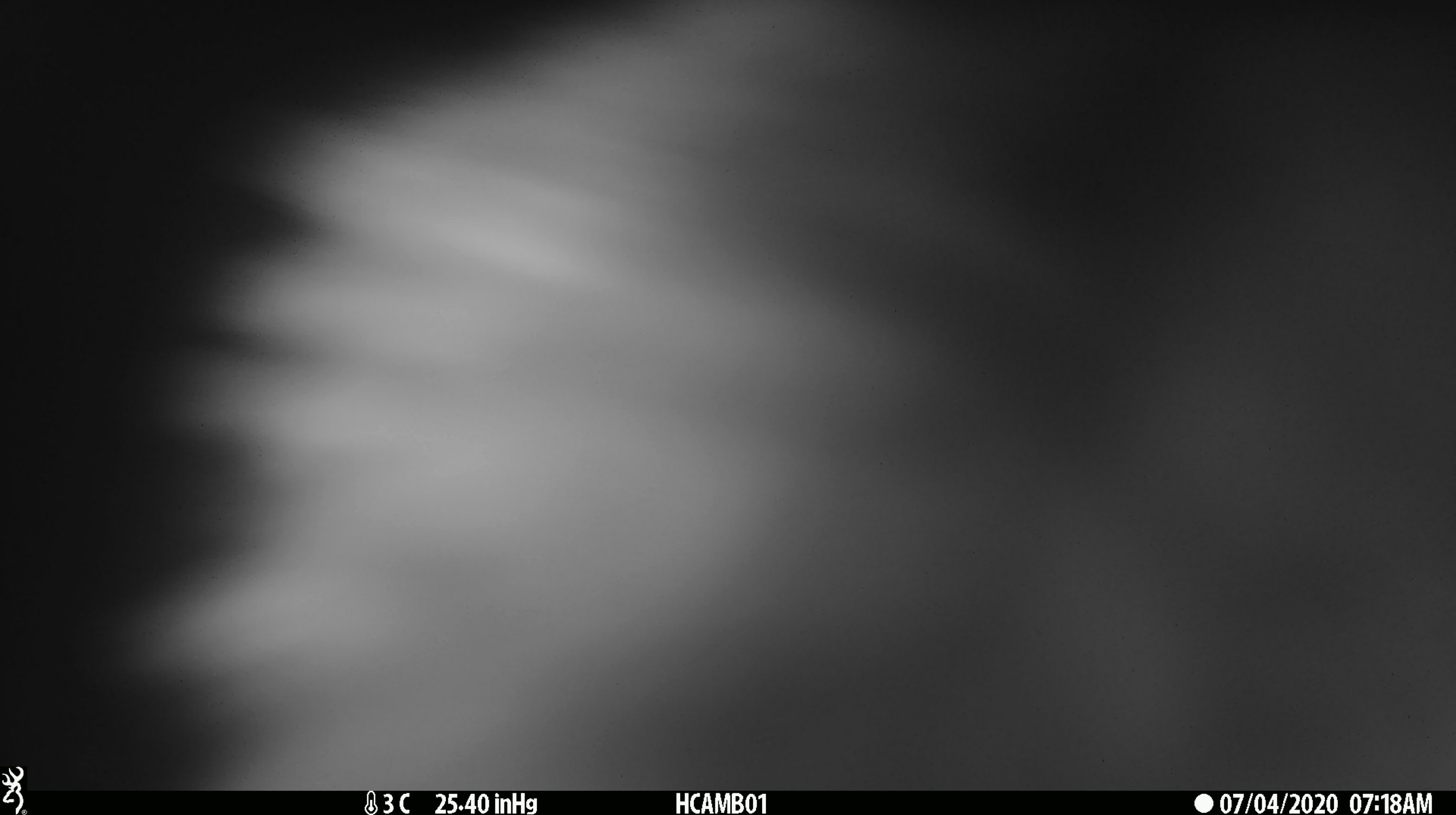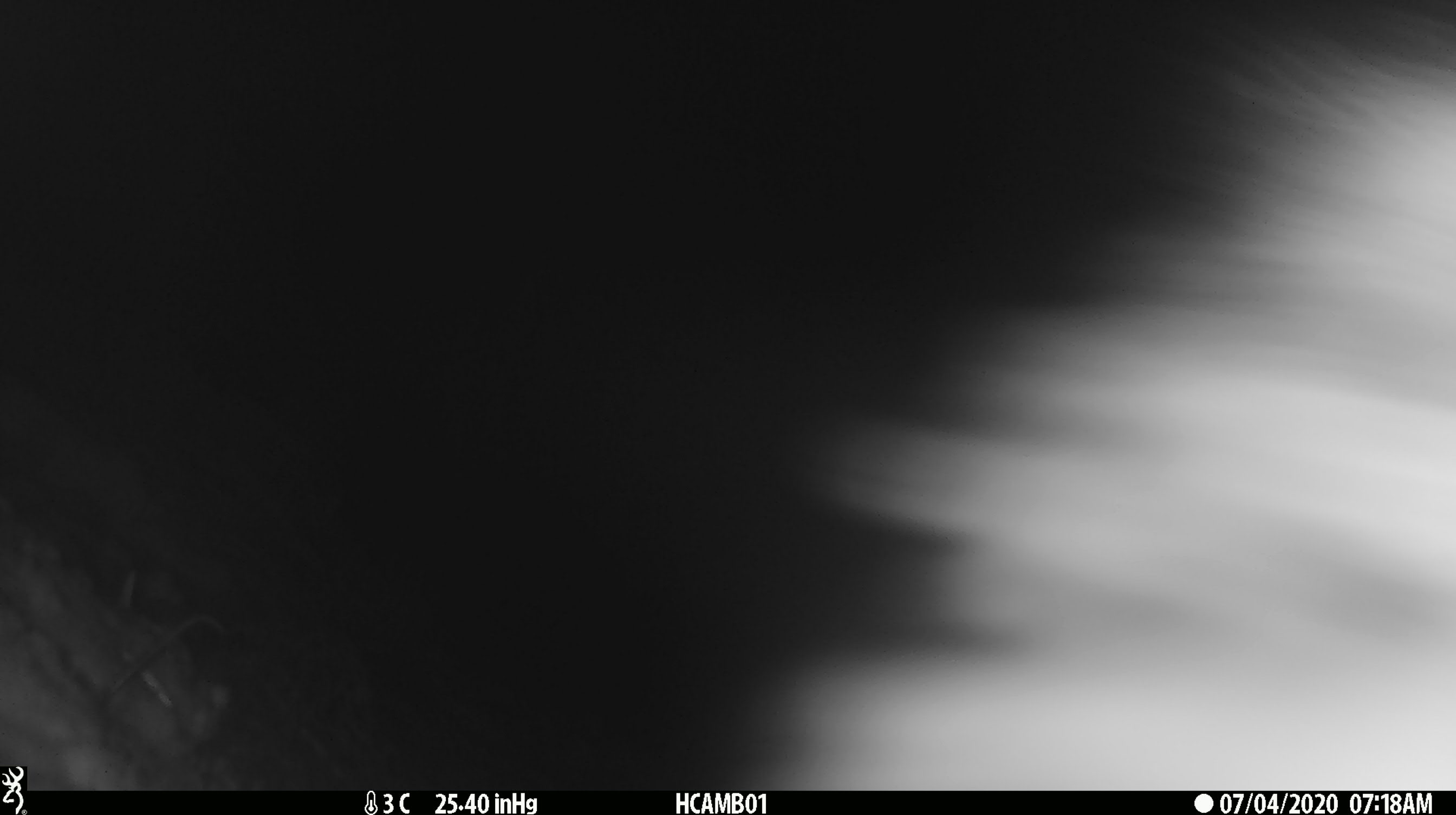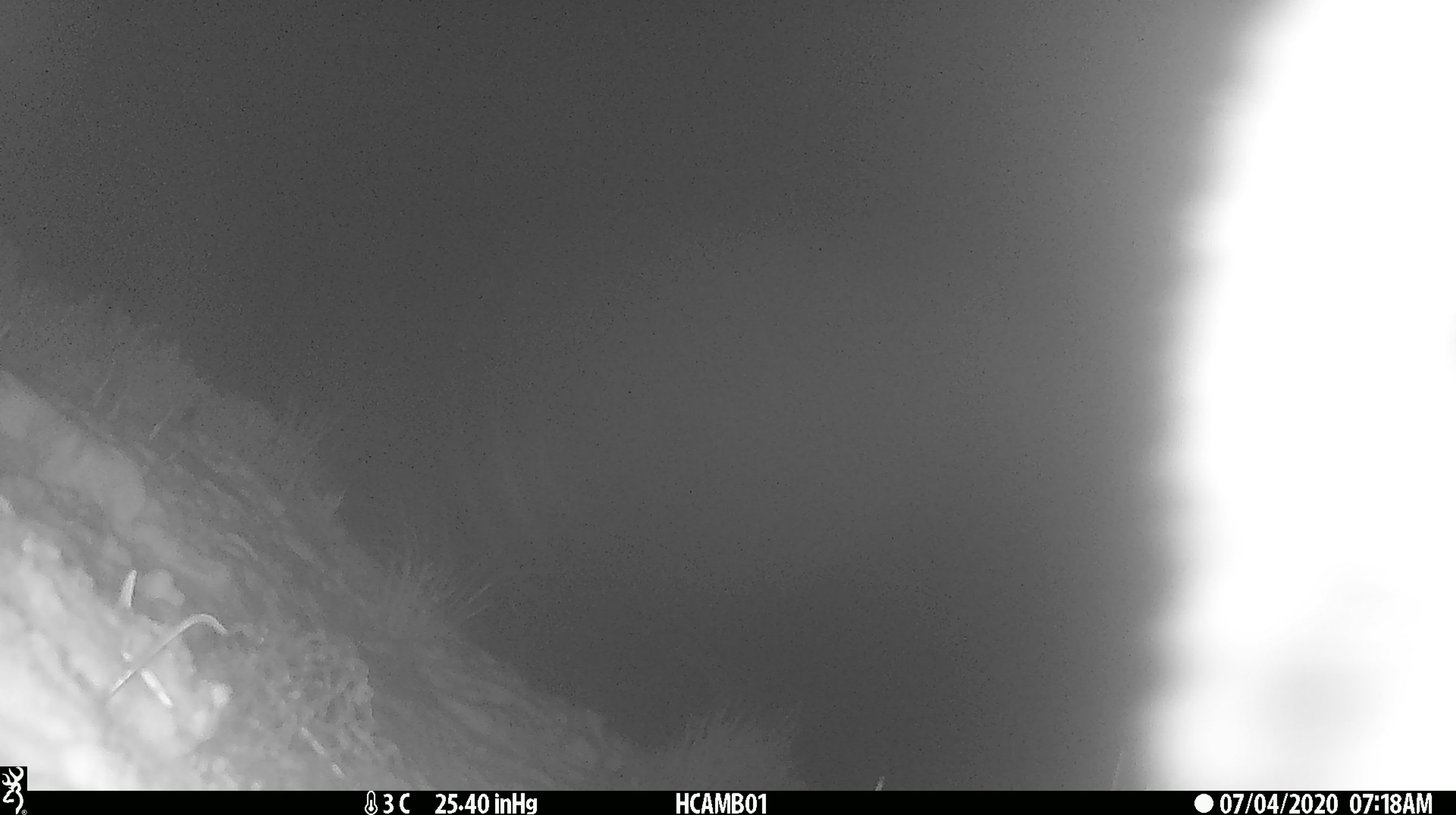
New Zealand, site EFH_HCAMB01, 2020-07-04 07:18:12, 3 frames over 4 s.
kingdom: Animalia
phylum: Chordata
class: Aves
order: Psittaciformes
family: Strigopidae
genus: Nestor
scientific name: Nestor notabilis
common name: kea